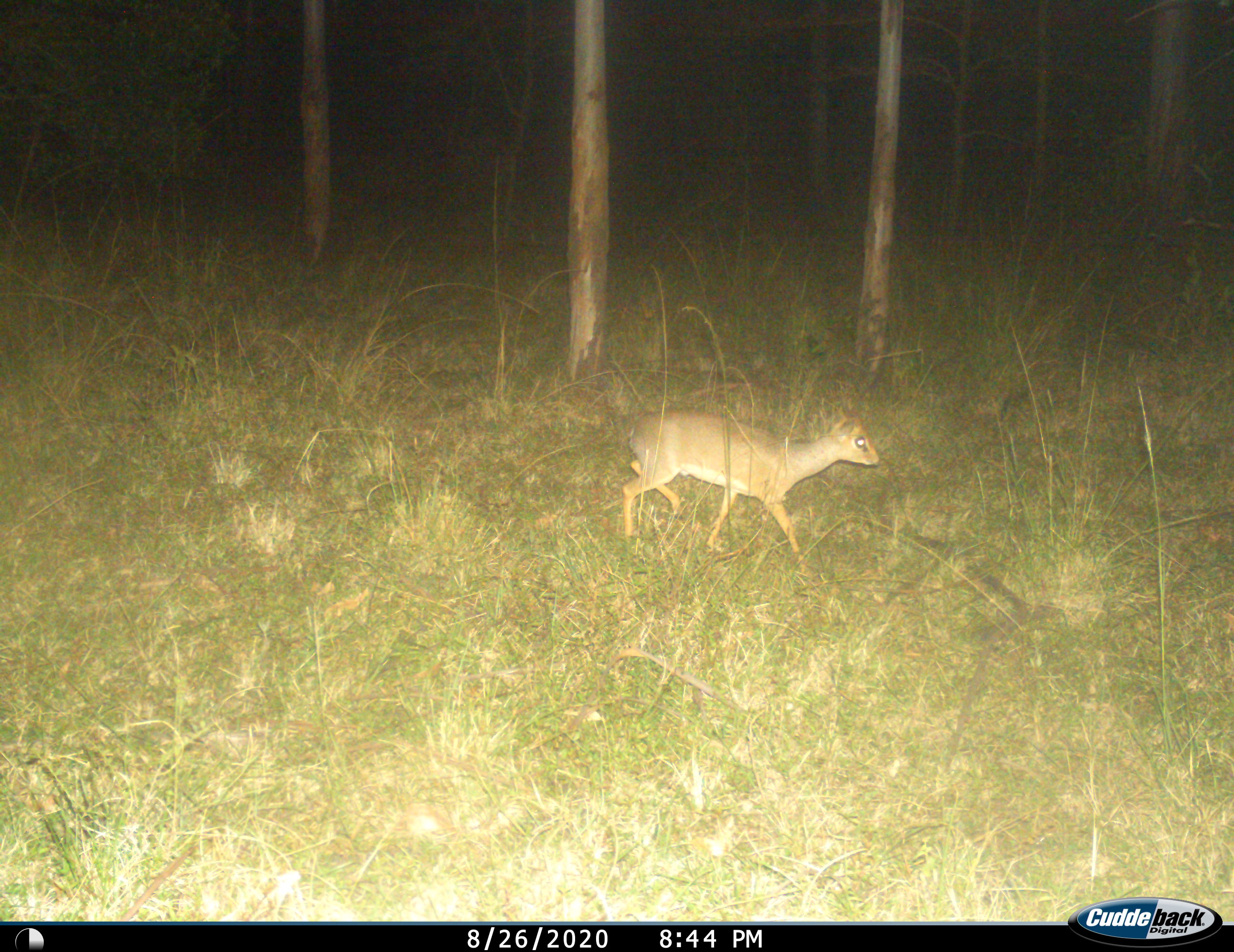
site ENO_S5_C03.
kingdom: Animalia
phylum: Chordata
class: Mammalia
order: Artiodactyla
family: Bovidae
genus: Madoqua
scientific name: Madoqua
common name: dik-dik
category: dikdik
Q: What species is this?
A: Dikdik (dik-dik) (Madoqua).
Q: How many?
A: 1.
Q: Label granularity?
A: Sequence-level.